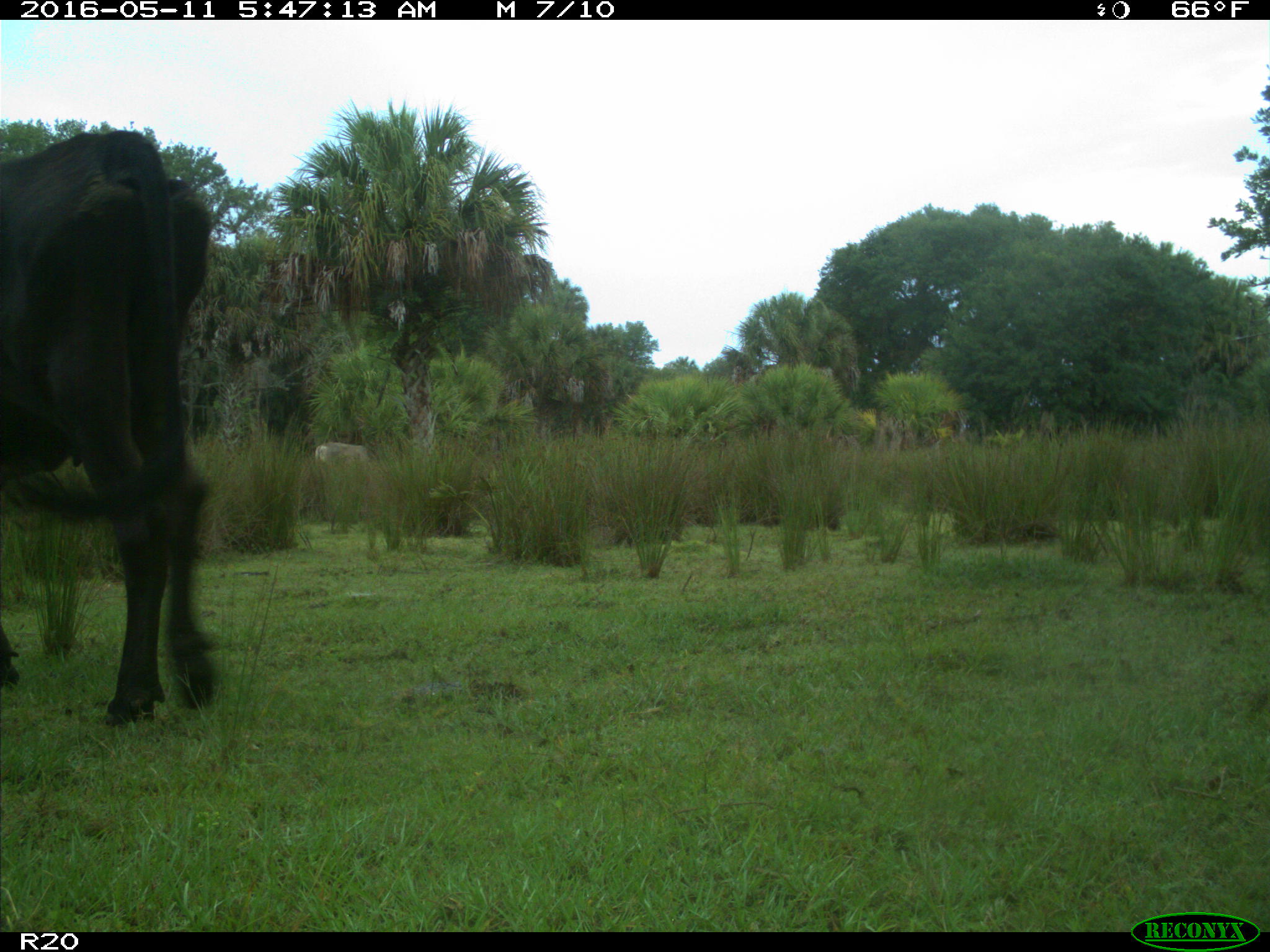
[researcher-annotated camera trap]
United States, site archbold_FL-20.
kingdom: Animalia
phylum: Chordata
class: Mammalia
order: Artiodactyla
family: Bovidae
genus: Bos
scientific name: Bos taurus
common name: domestic cow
Bos taurus (domestic cow).